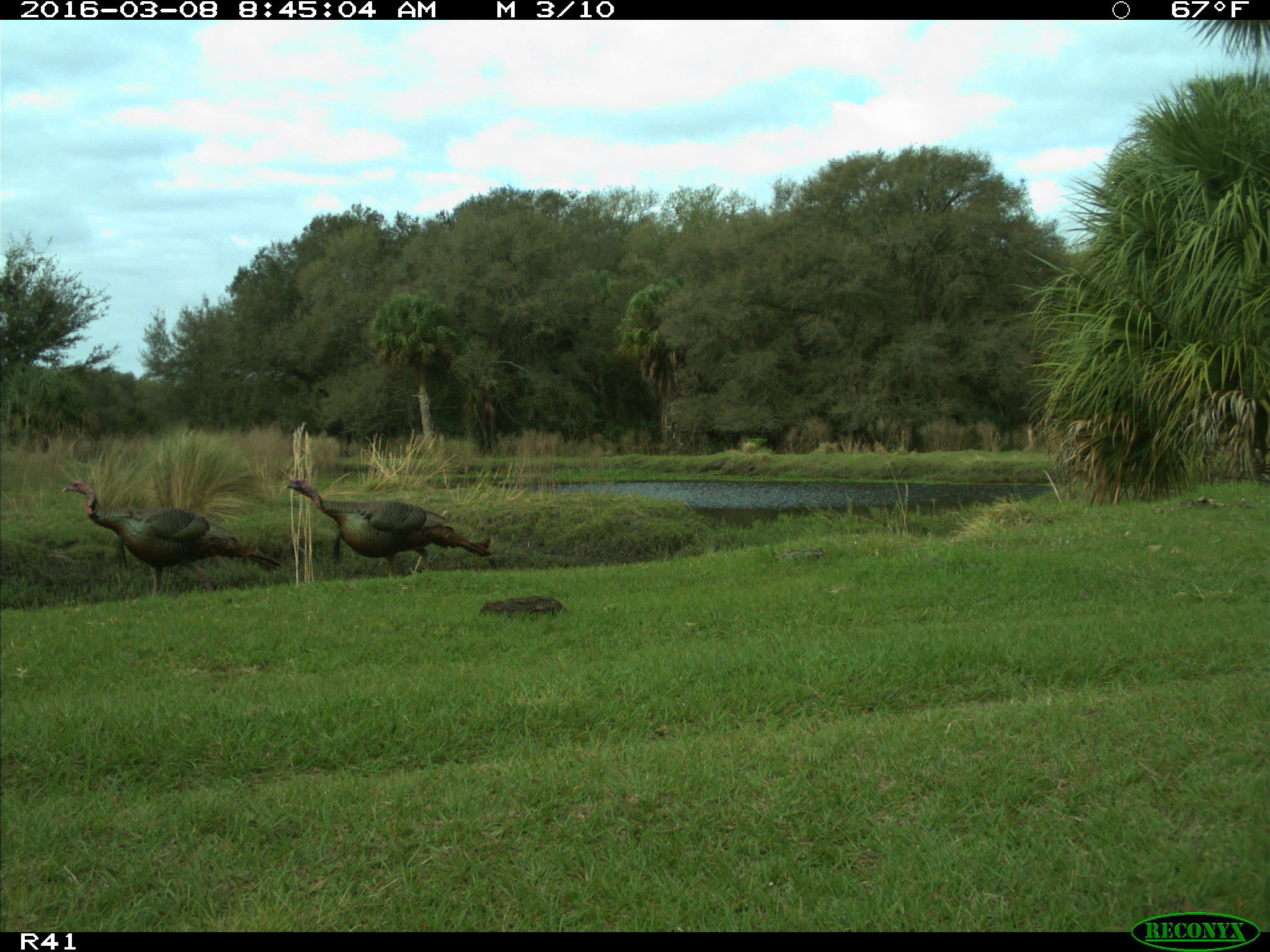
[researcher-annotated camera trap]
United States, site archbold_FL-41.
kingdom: Animalia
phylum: Chordata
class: Aves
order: Galliformes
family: Phasianidae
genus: Meleagris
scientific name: Meleagris gallopavo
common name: wild turkey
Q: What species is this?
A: Meleagris gallopavo (wild turkey).